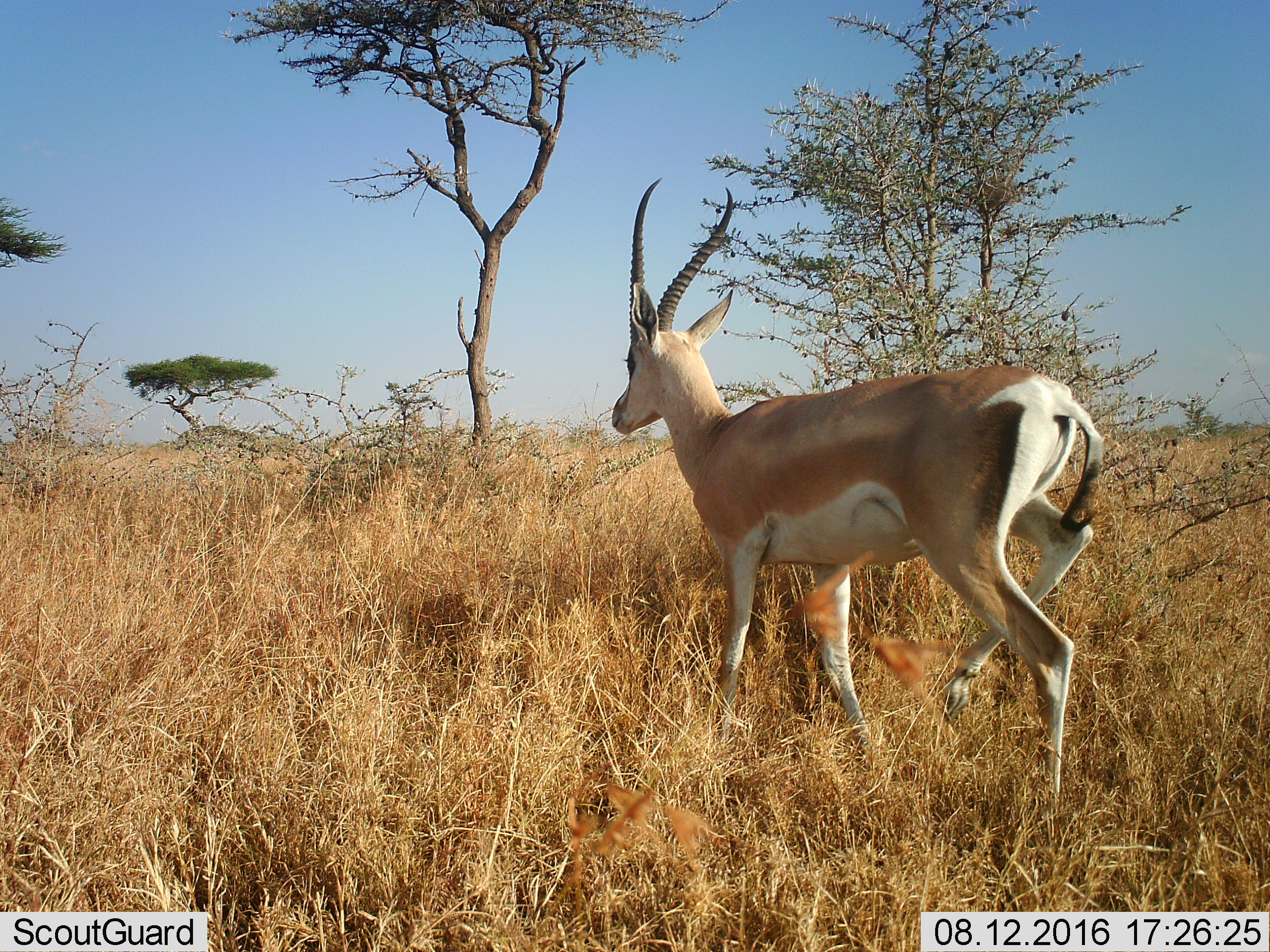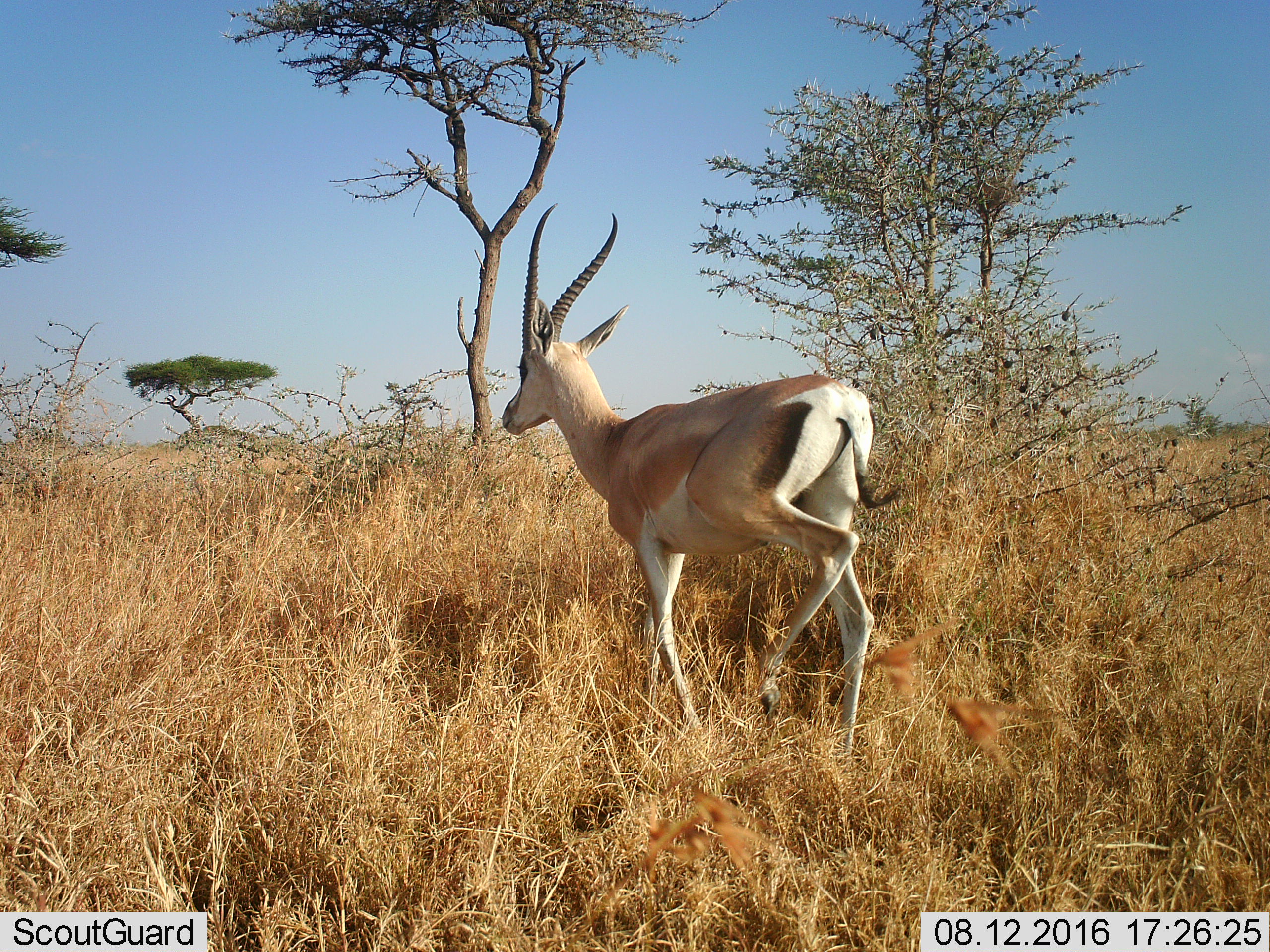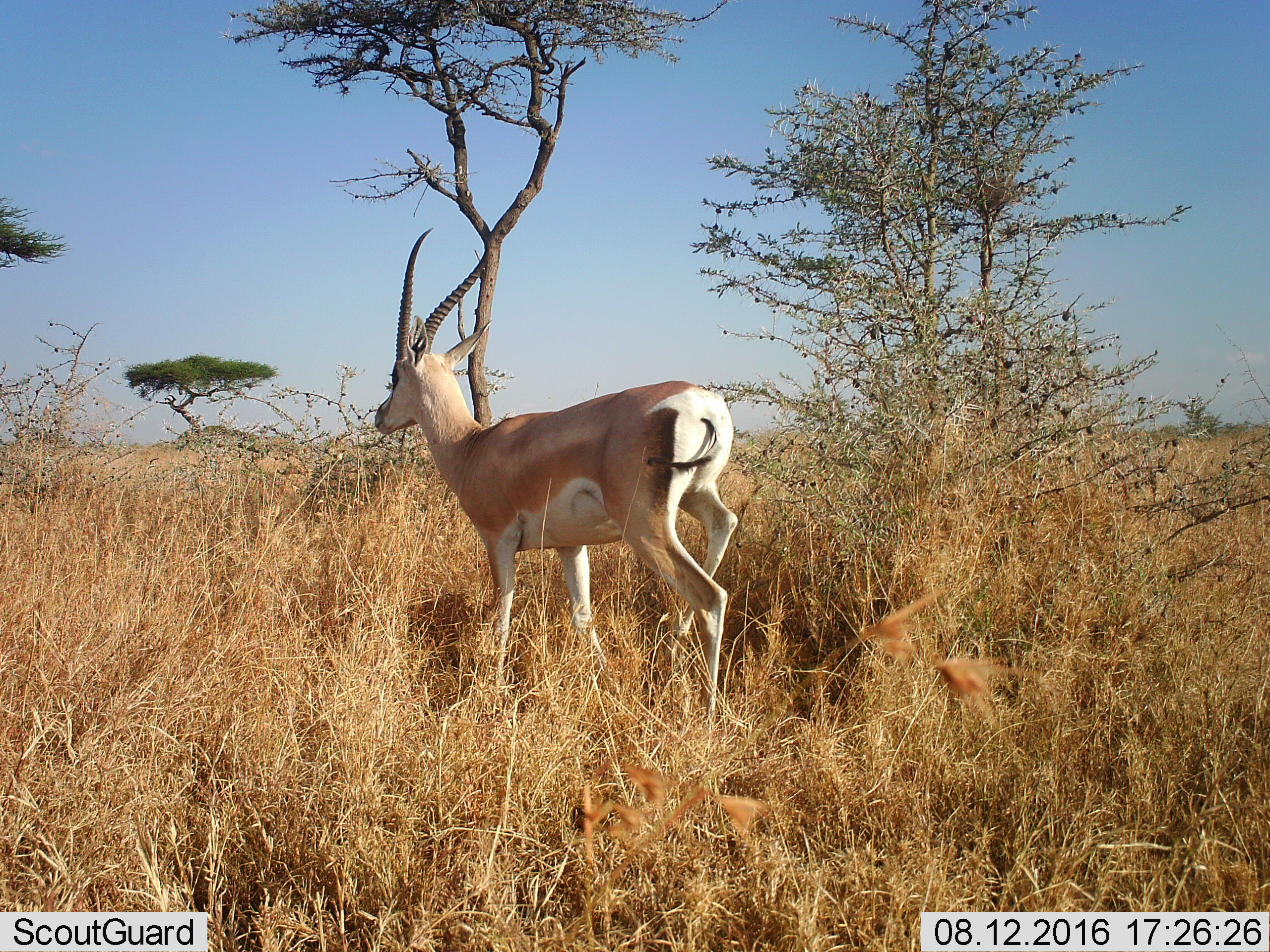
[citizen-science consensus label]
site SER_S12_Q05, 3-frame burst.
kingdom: Animalia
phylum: Chordata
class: Mammalia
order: Artiodactyla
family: Bovidae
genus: Nanger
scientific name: Nanger granti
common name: grant's gazelle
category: gazellegrants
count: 1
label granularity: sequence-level